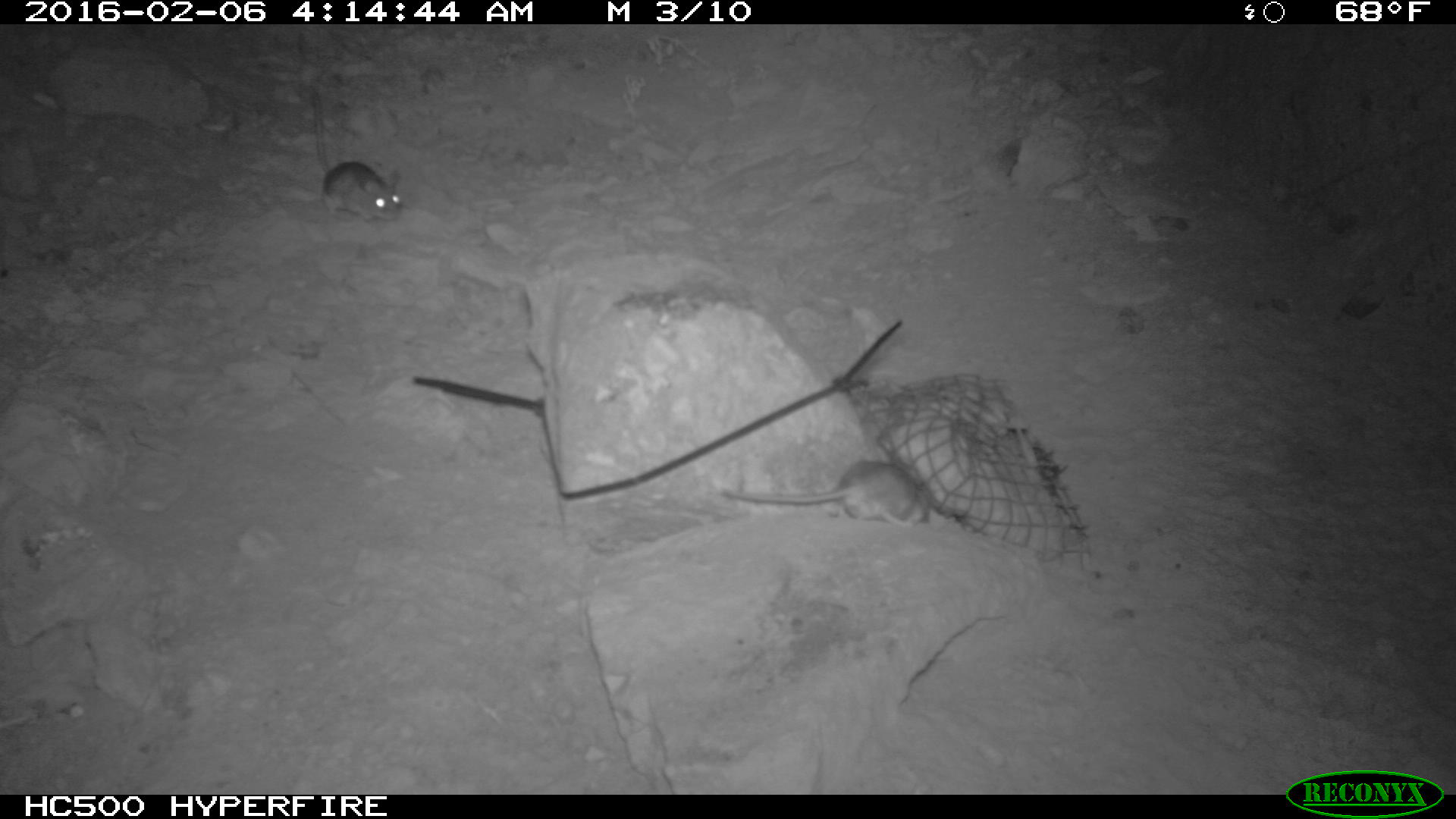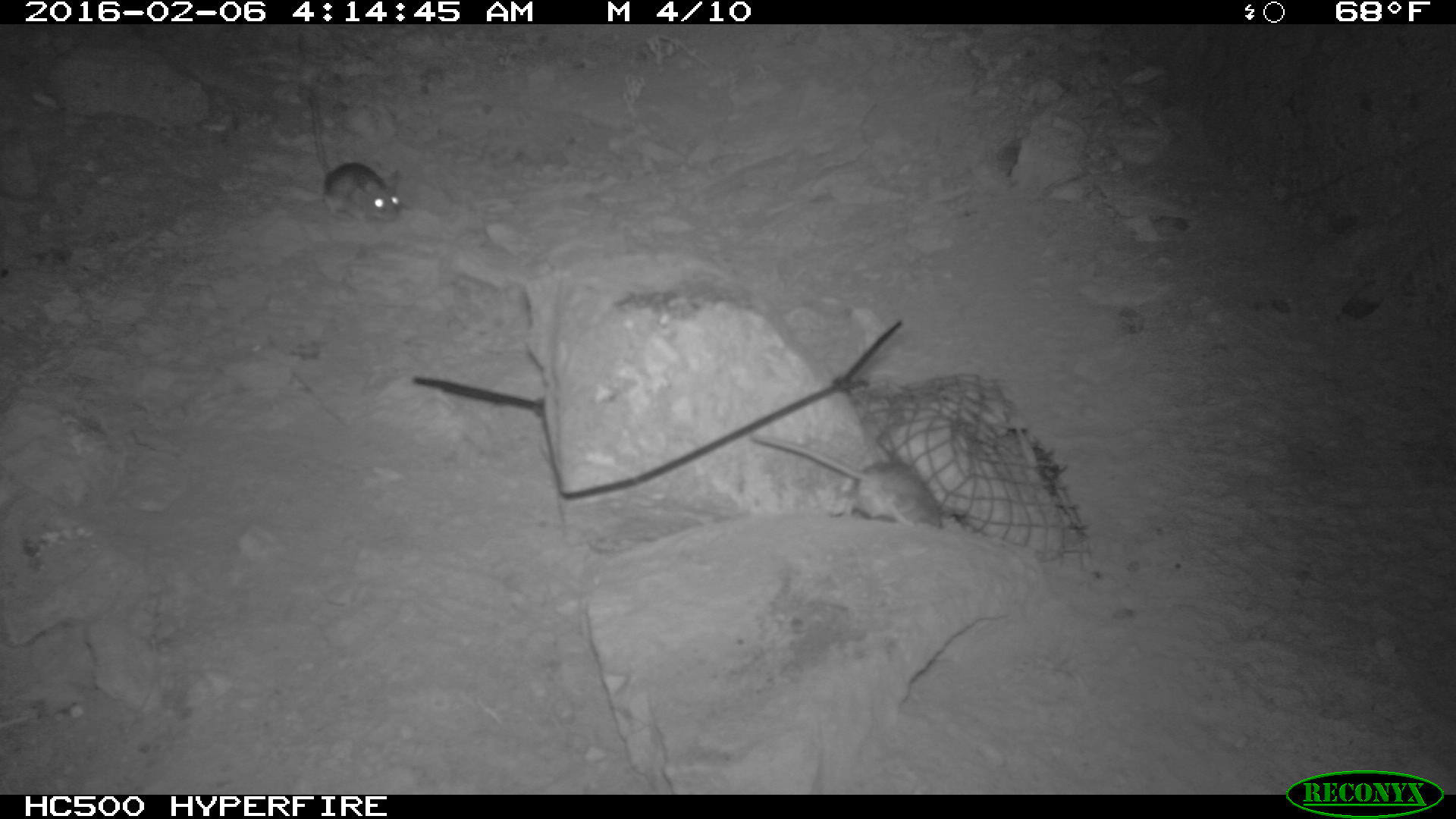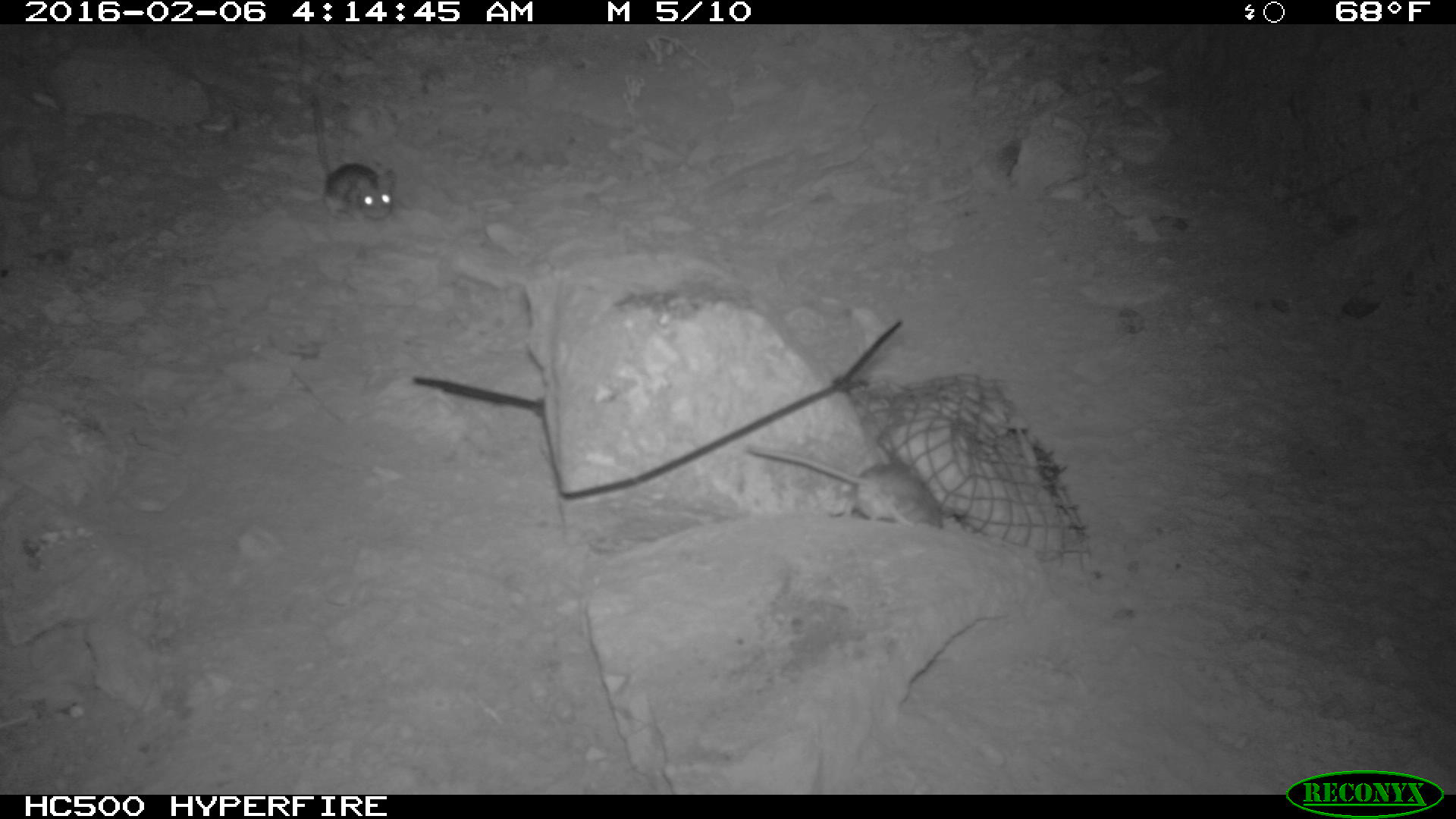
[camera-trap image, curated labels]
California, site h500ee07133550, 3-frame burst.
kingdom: Animalia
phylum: Chordata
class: Mammalia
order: Rodentia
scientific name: Rodentia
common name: rodent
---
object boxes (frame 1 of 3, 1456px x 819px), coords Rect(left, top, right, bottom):
rodent: Rect(720, 459, 929, 526); Rect(313, 94, 404, 221)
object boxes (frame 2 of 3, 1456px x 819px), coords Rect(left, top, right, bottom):
rodent: Rect(746, 436, 942, 530); Rect(306, 76, 402, 221)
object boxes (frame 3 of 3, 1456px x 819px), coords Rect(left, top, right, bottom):
rodent: Rect(745, 426, 944, 530); Rect(306, 77, 399, 224)